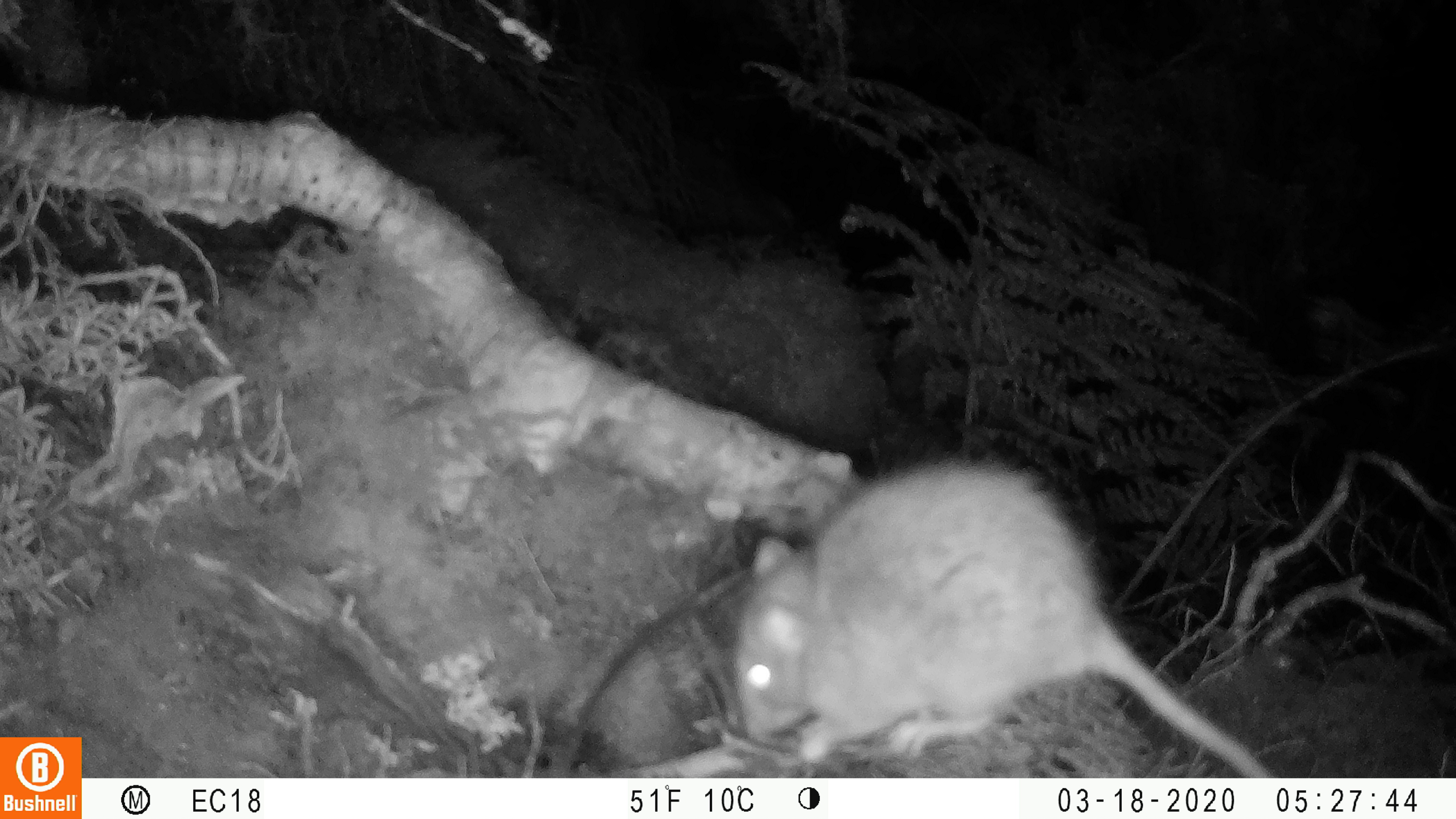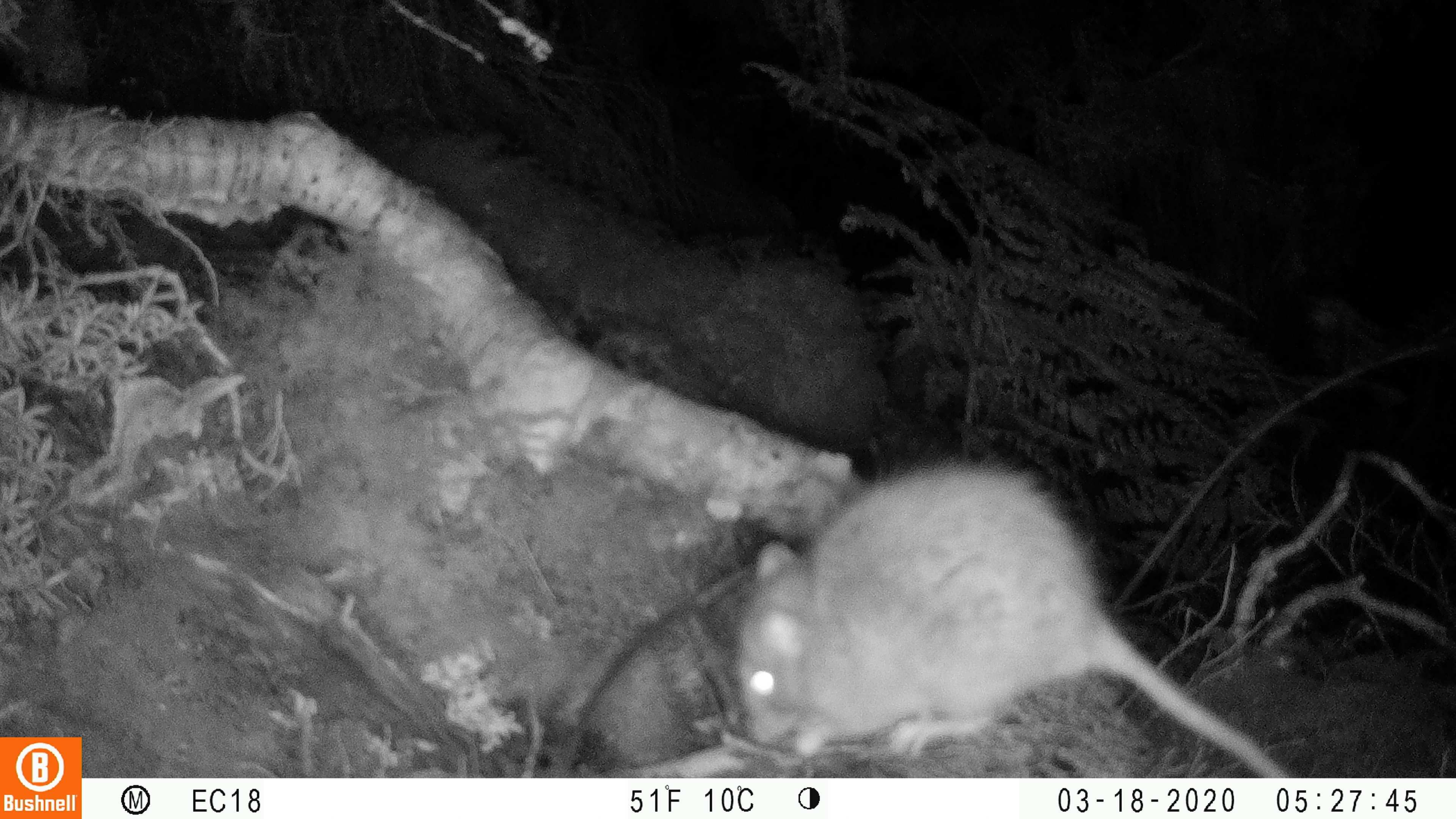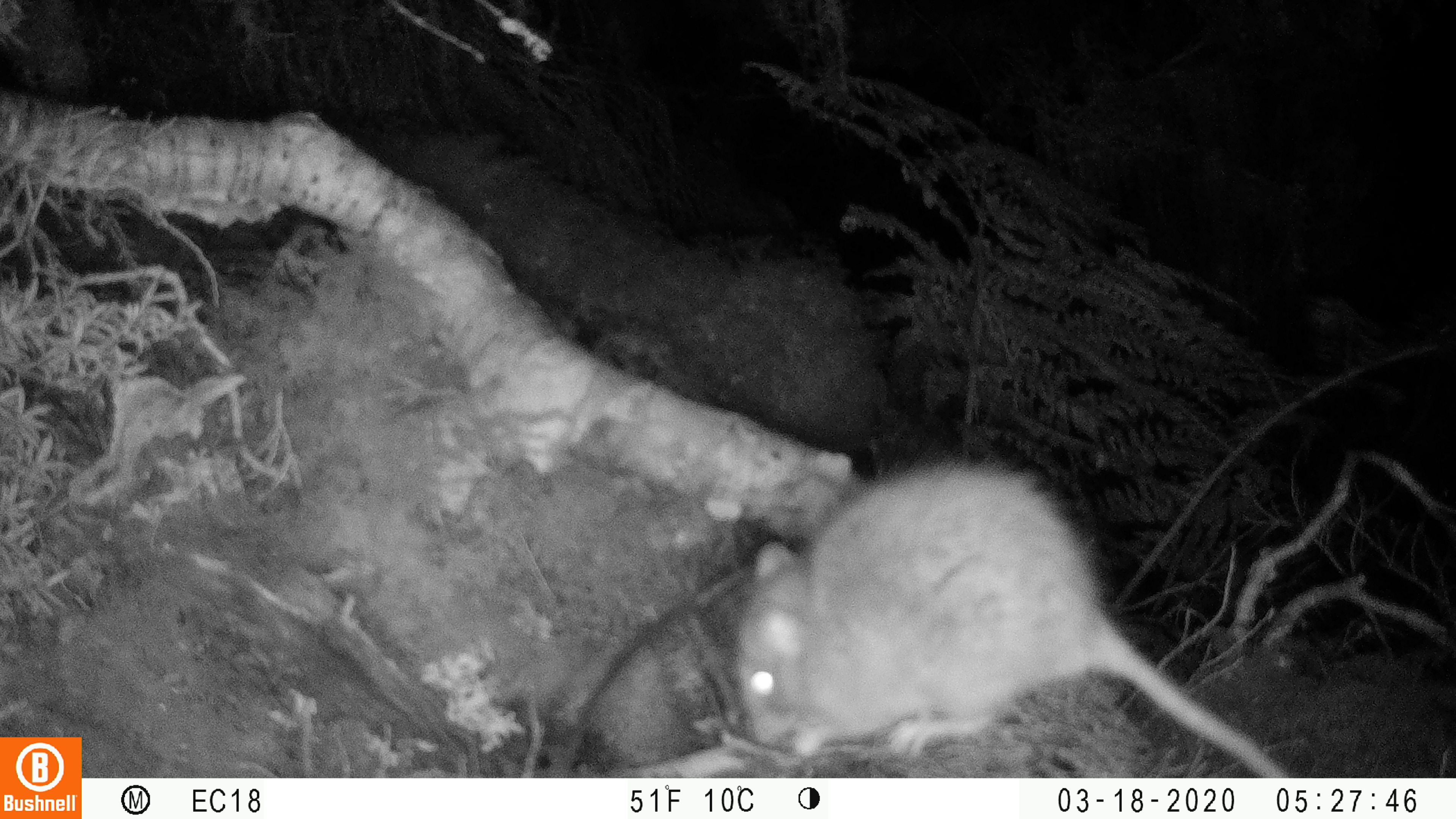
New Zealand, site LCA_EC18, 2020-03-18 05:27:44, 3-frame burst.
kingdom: Animalia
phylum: Chordata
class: Mammalia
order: Rodentia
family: Muridae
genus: Rattus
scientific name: Rattus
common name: rat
Rat (Rattus).